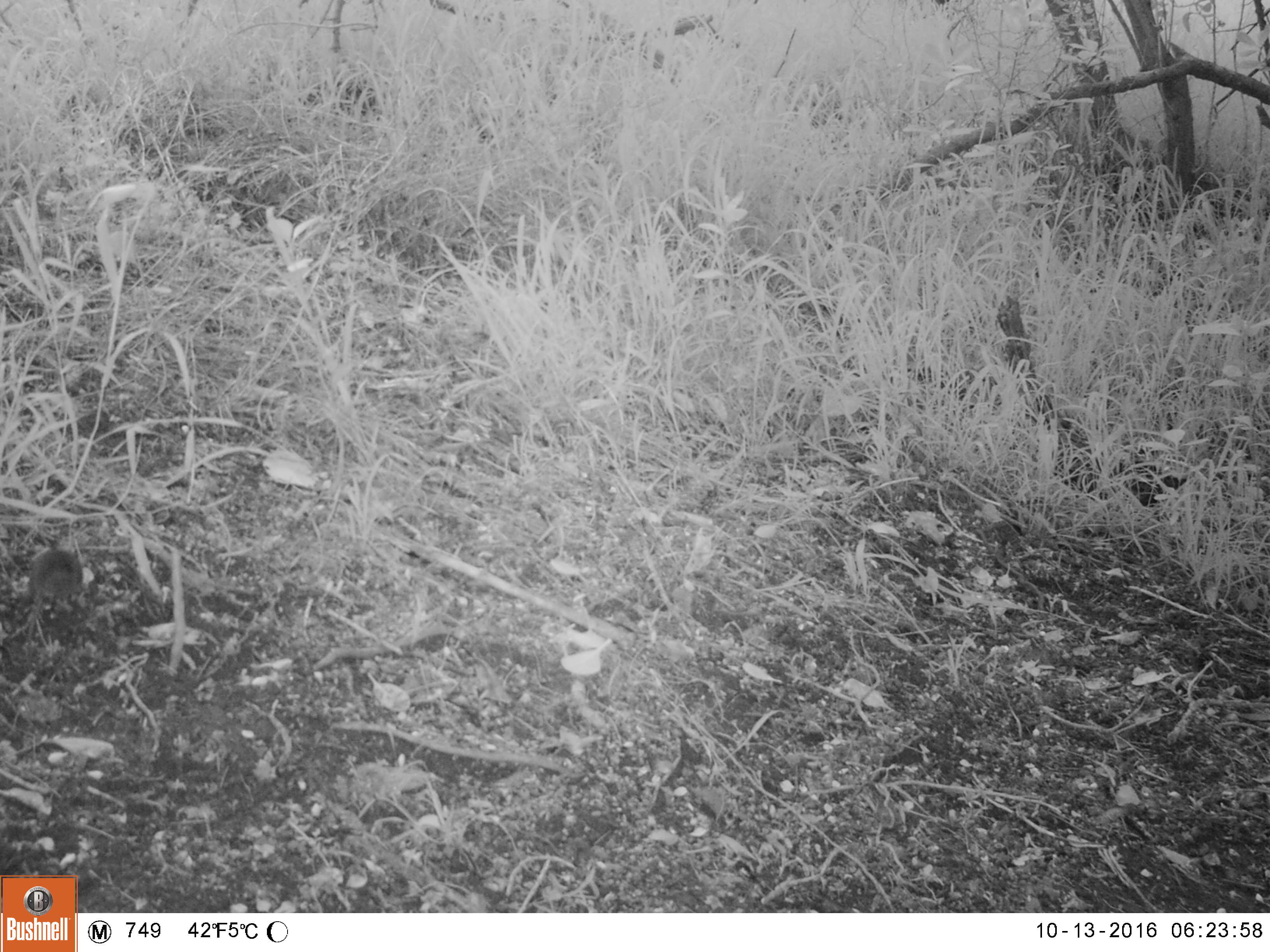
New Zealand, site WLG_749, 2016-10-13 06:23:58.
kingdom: Animalia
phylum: Chordata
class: Mammalia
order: Rodentia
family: Muridae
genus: Mus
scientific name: Mus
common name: mouse